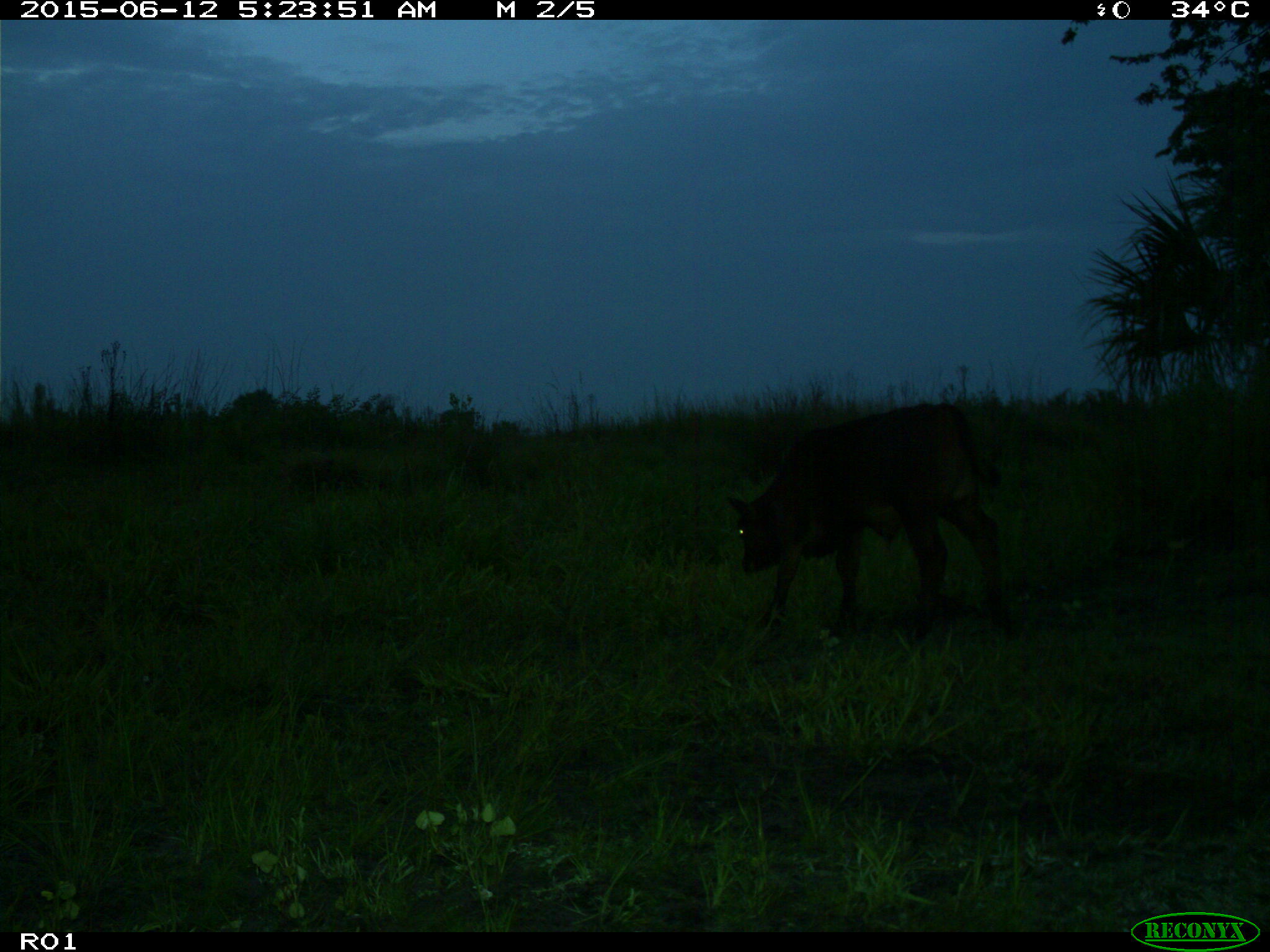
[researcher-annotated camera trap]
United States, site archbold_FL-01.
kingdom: Animalia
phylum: Chordata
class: Mammalia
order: Artiodactyla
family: Bovidae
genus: Bos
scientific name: Bos taurus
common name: domestic cow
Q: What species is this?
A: Bos taurus (domestic cow).